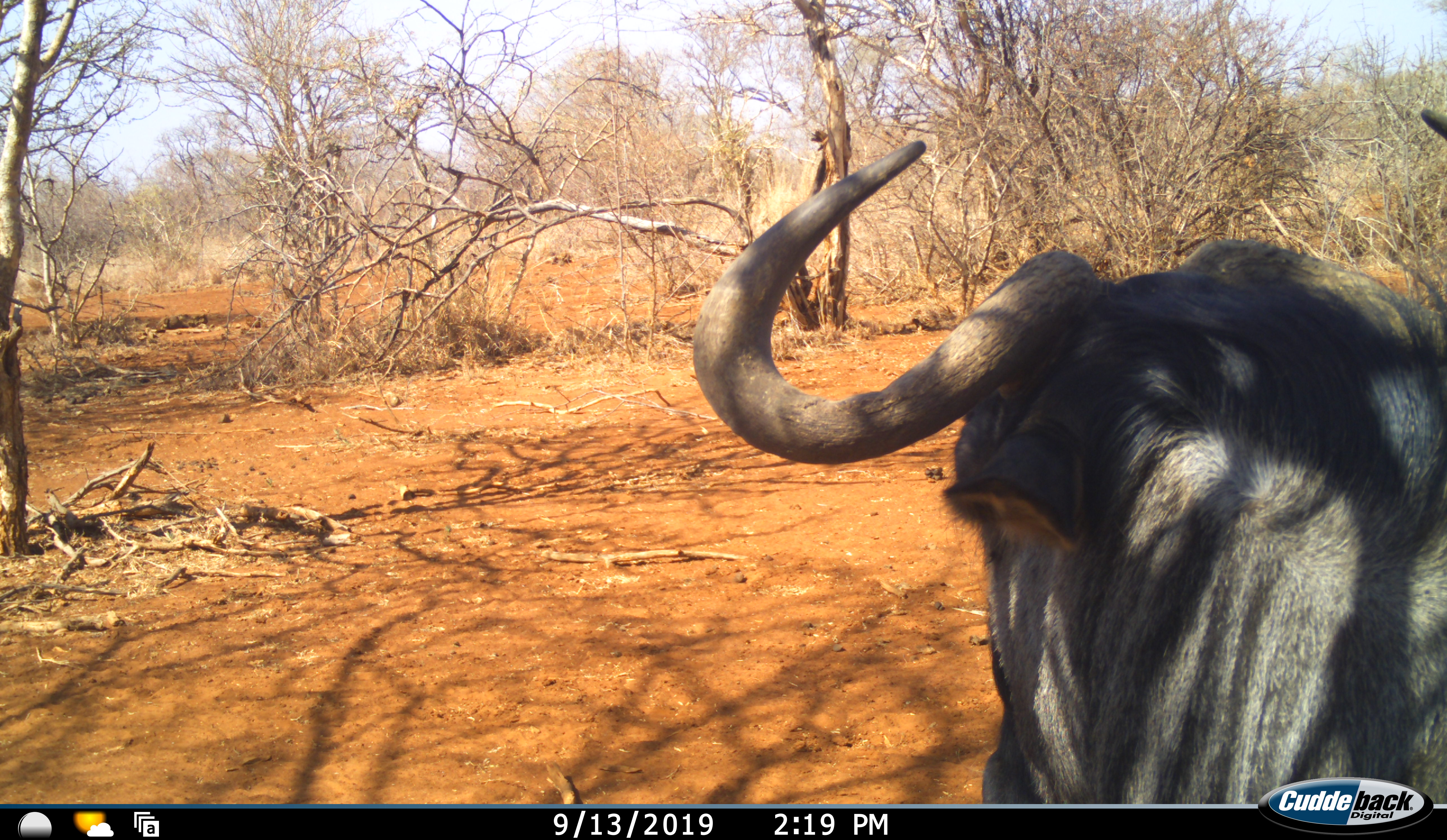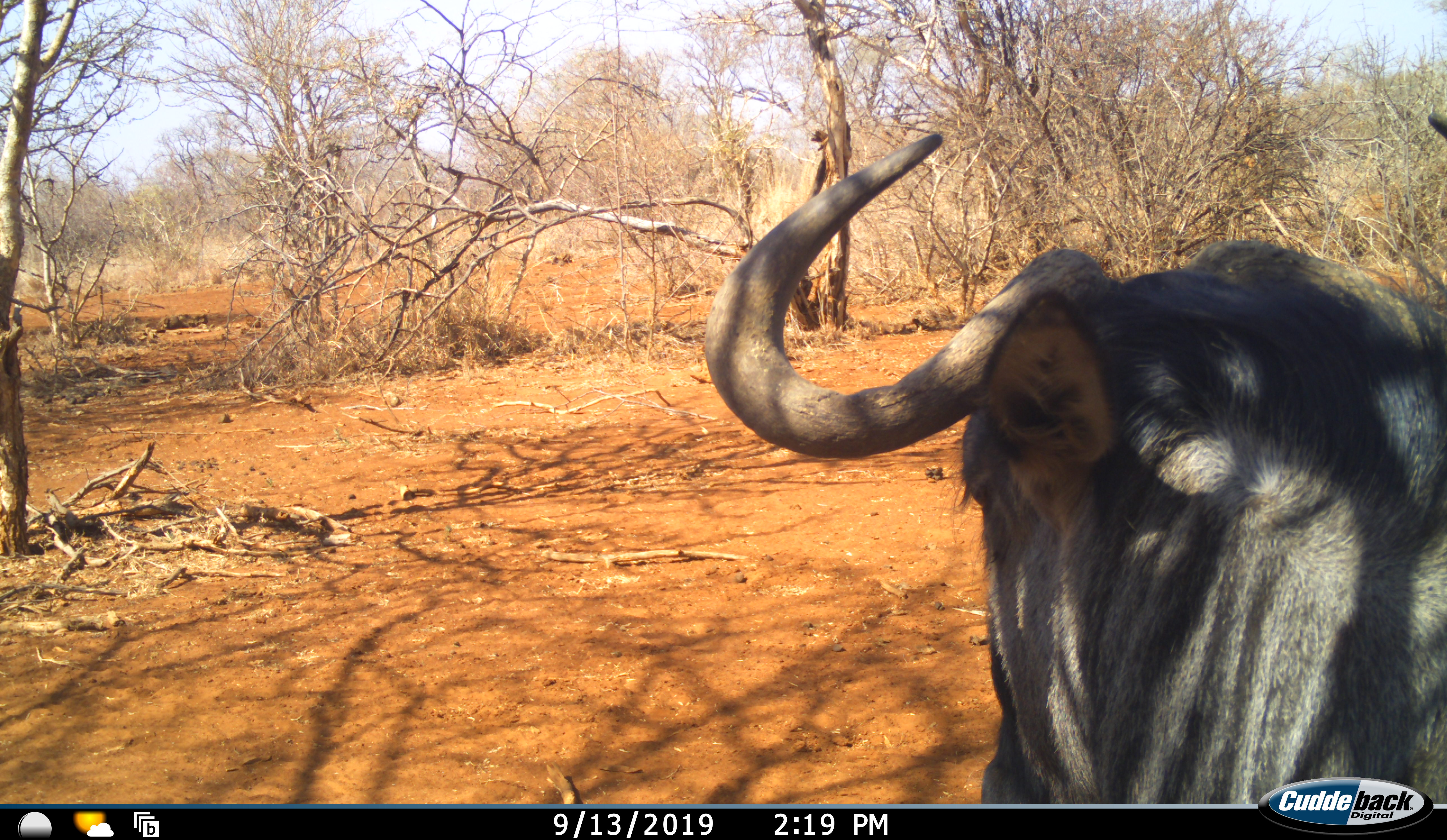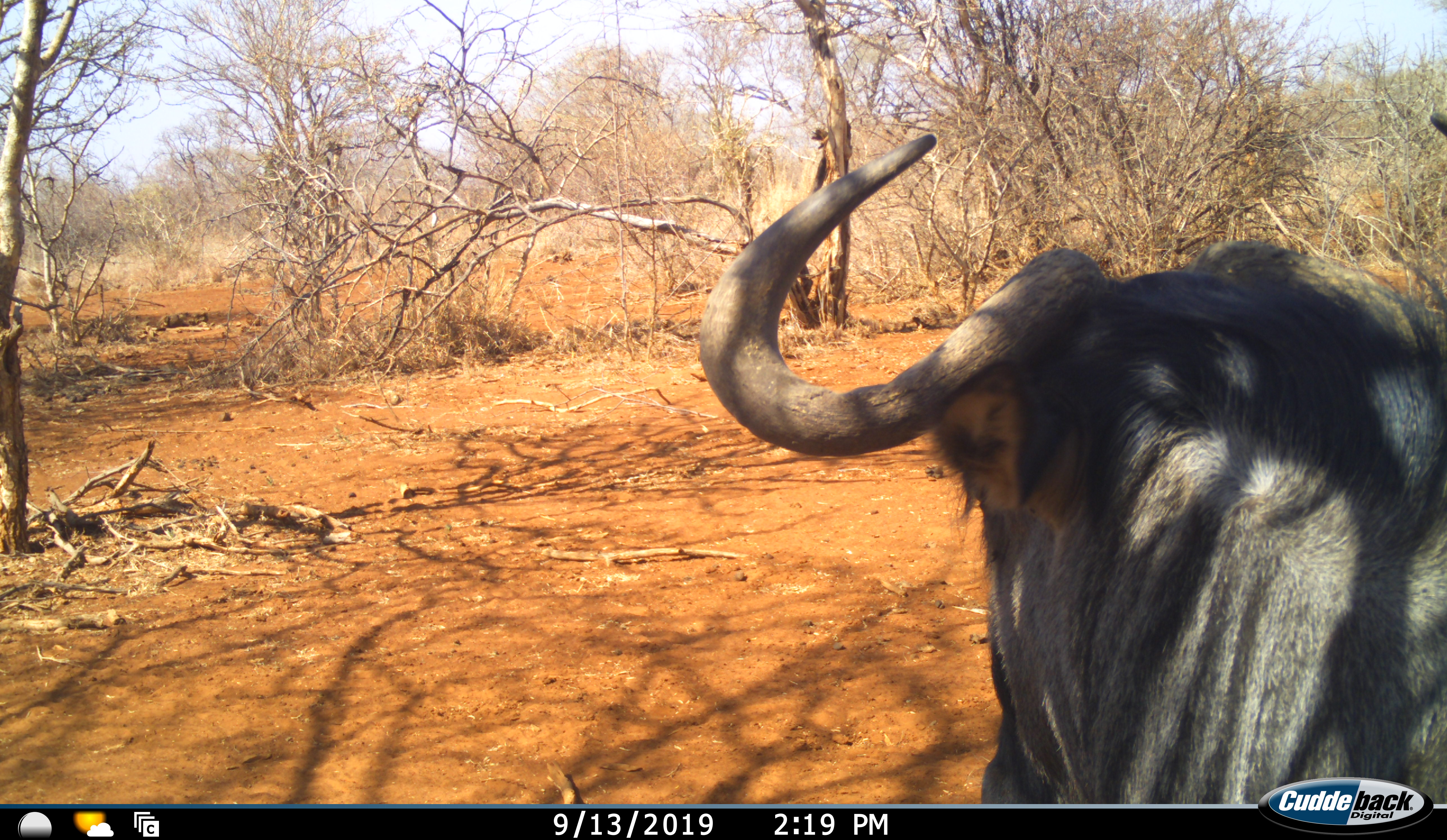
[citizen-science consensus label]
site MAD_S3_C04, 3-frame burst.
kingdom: Animalia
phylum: Chordata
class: Mammalia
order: Artiodactyla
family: Bovidae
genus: Connochaetes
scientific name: Connochaetes taurinus taurinus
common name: blue wildebeest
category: wildebeestblue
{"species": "wildebeestblue (blue wildebeest) (Connochaetes taurinus taurinus)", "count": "1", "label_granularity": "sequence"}